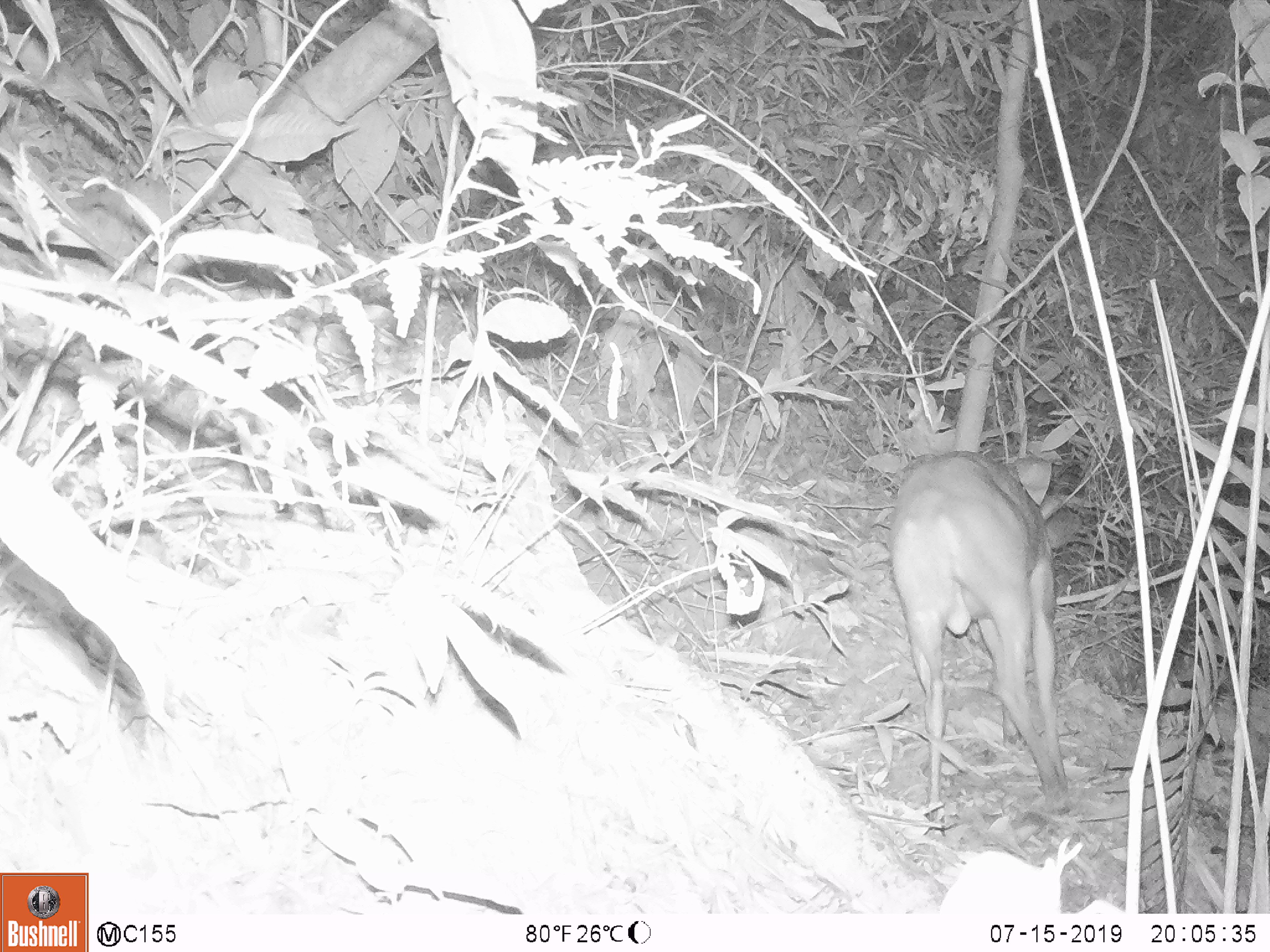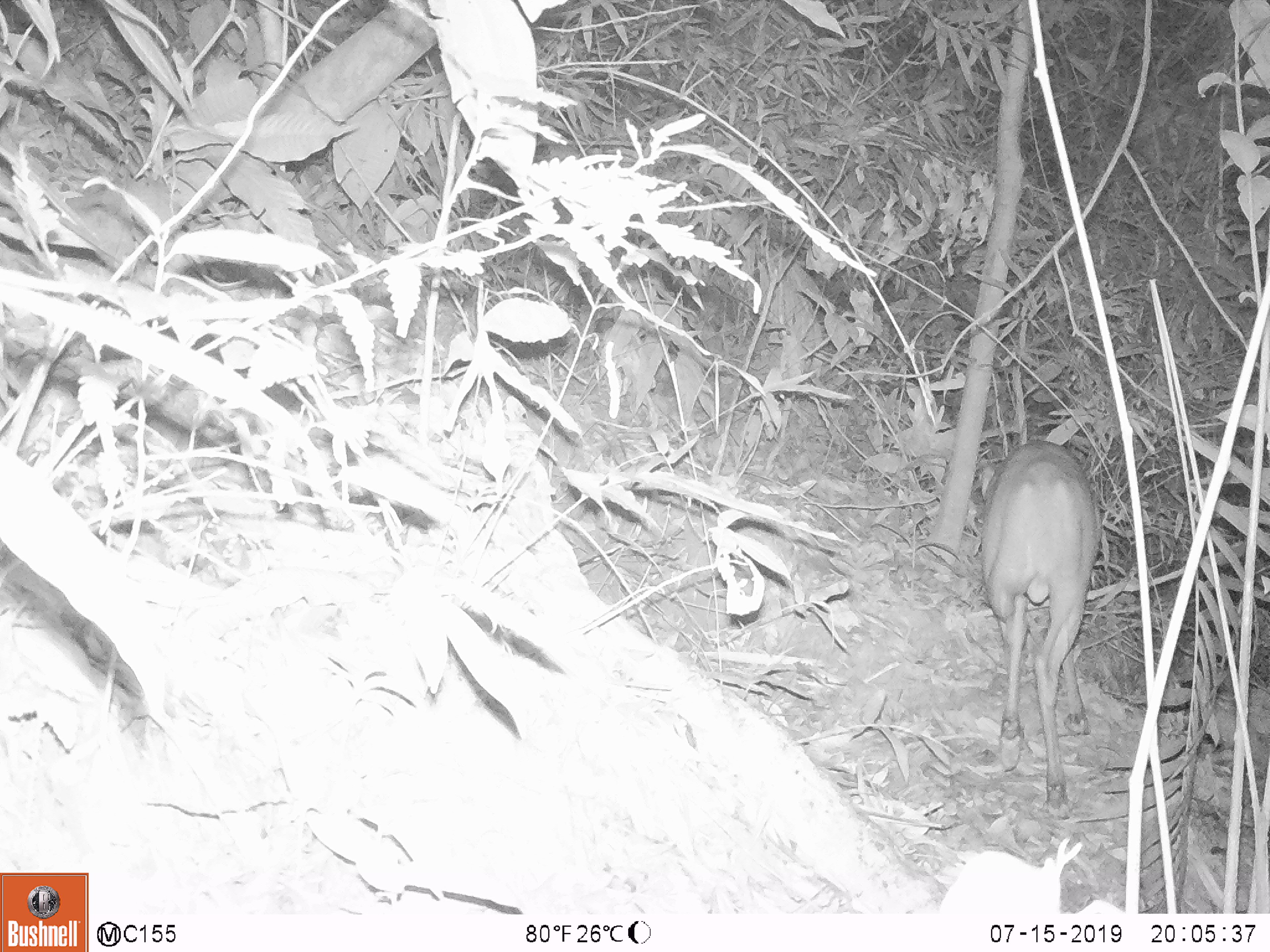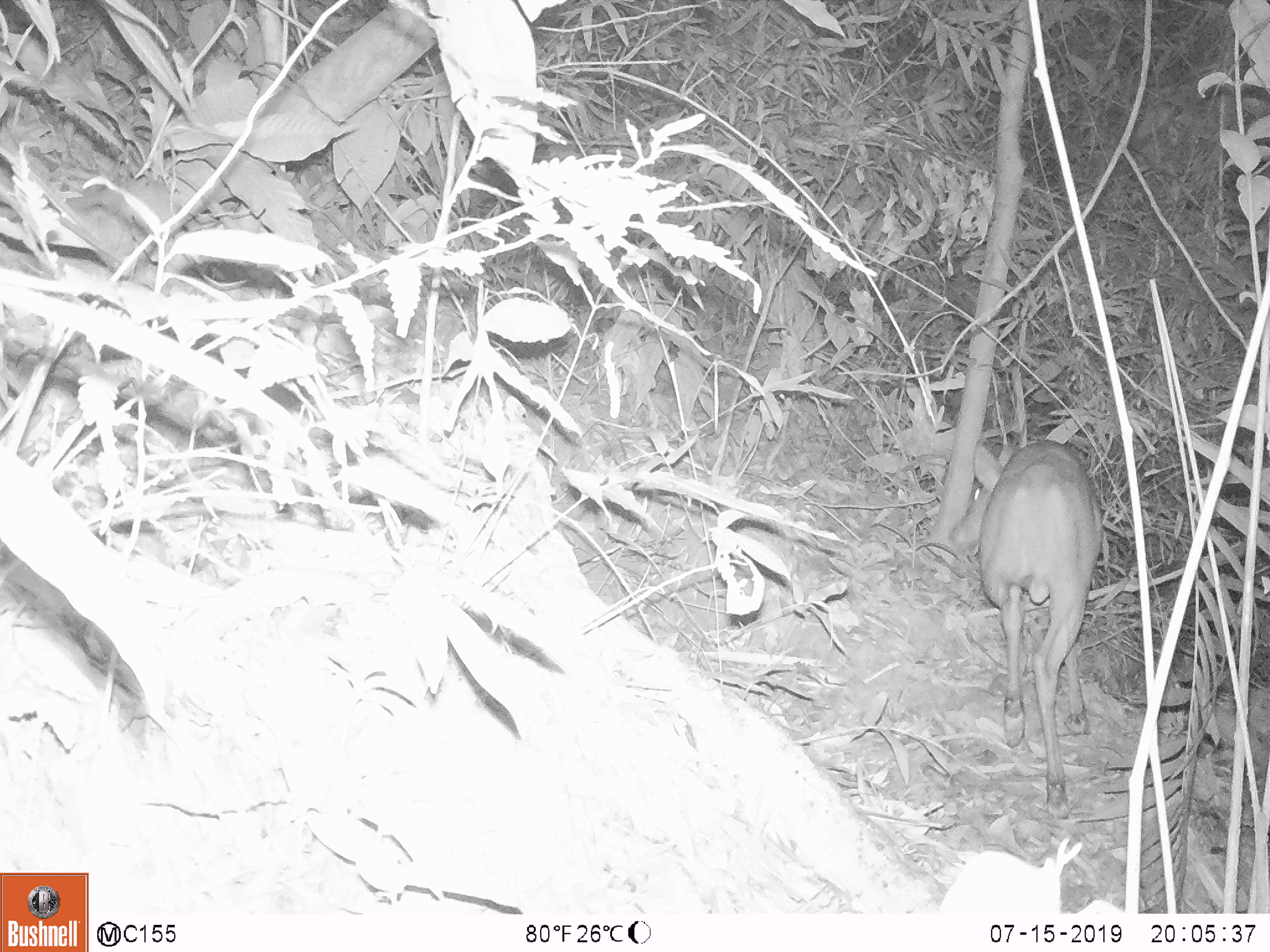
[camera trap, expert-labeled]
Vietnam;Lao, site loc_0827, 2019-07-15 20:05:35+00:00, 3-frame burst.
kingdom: Animalia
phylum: Chordata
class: Mammalia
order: Artiodactyla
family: Cervidae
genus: Muntiacus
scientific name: Muntiacus muntjak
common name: red muntjac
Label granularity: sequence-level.